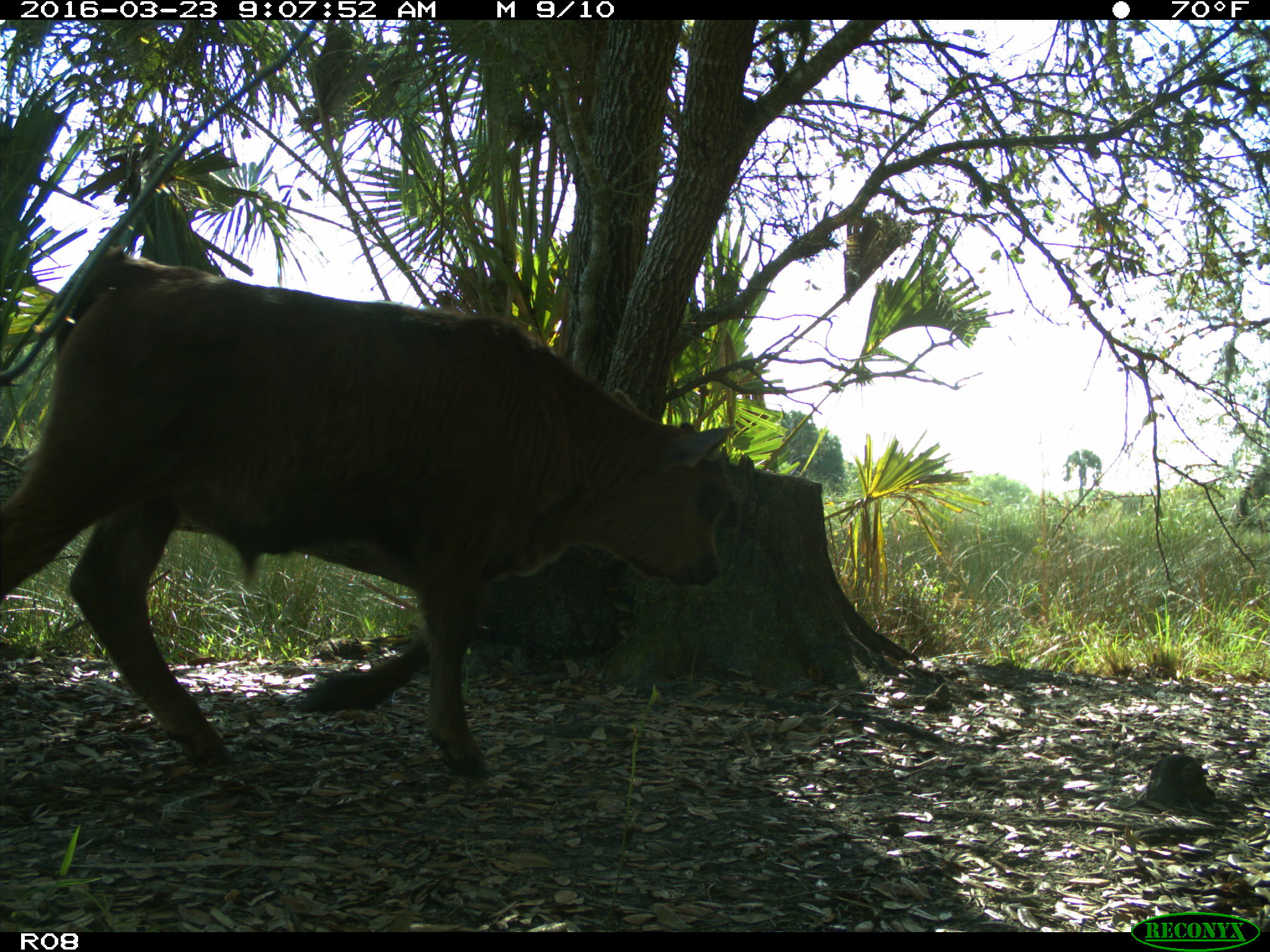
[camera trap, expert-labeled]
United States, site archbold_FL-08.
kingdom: Animalia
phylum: Chordata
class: Mammalia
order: Artiodactyla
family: Bovidae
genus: Bos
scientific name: Bos taurus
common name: domestic cow